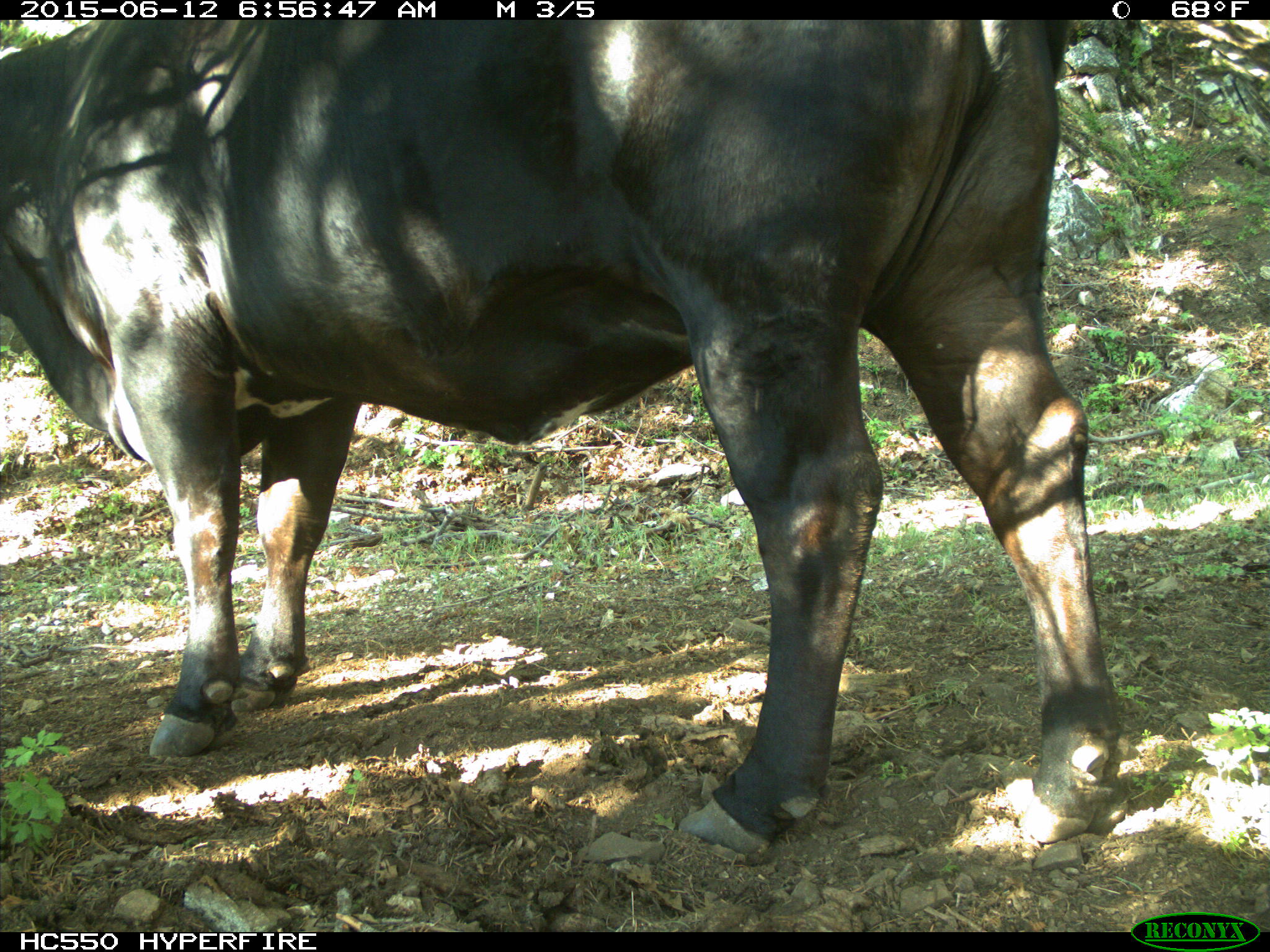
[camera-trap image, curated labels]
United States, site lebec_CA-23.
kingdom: Animalia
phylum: Chordata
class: Mammalia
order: Artiodactyla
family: Bovidae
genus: Bos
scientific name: Bos taurus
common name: domestic cow